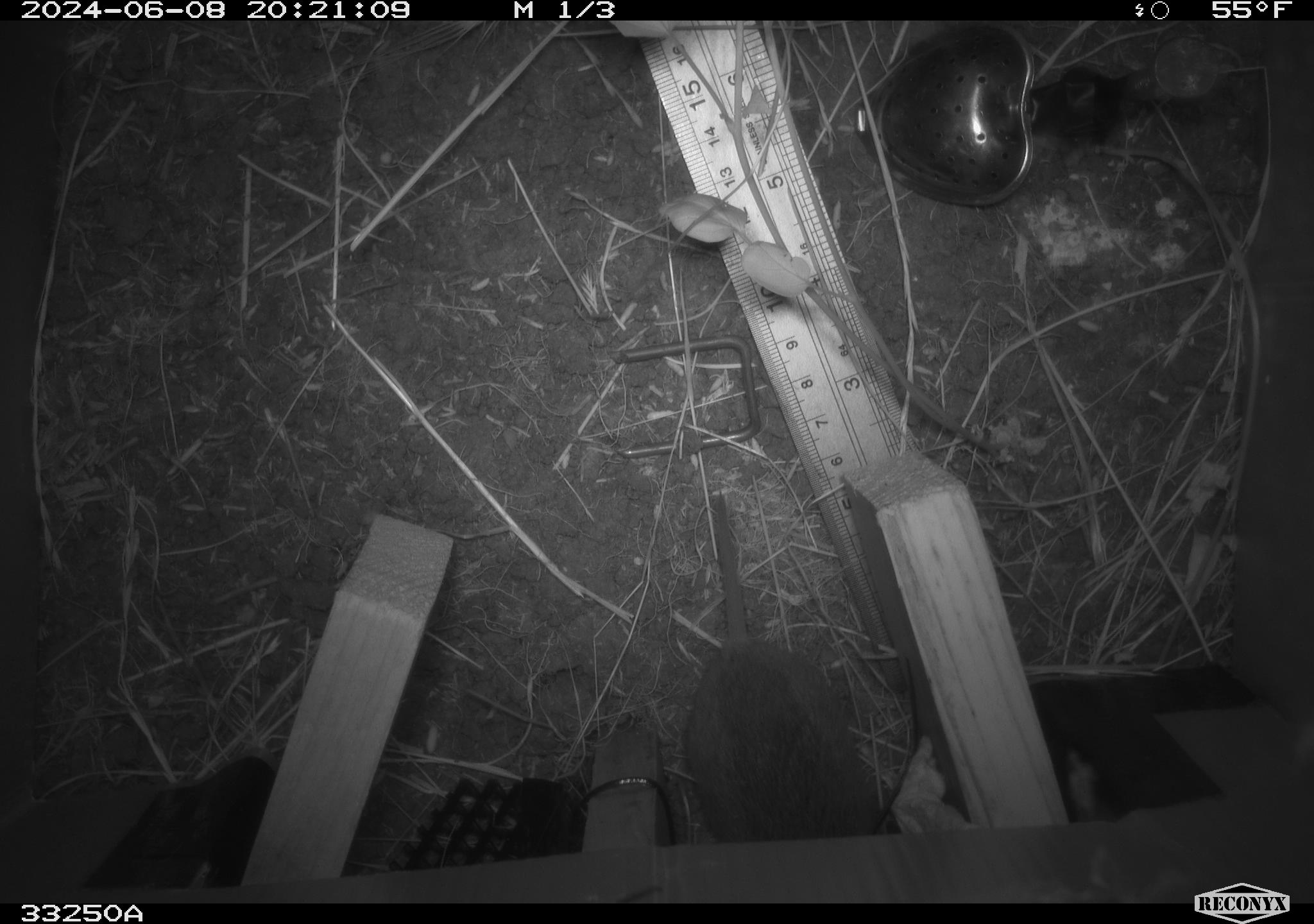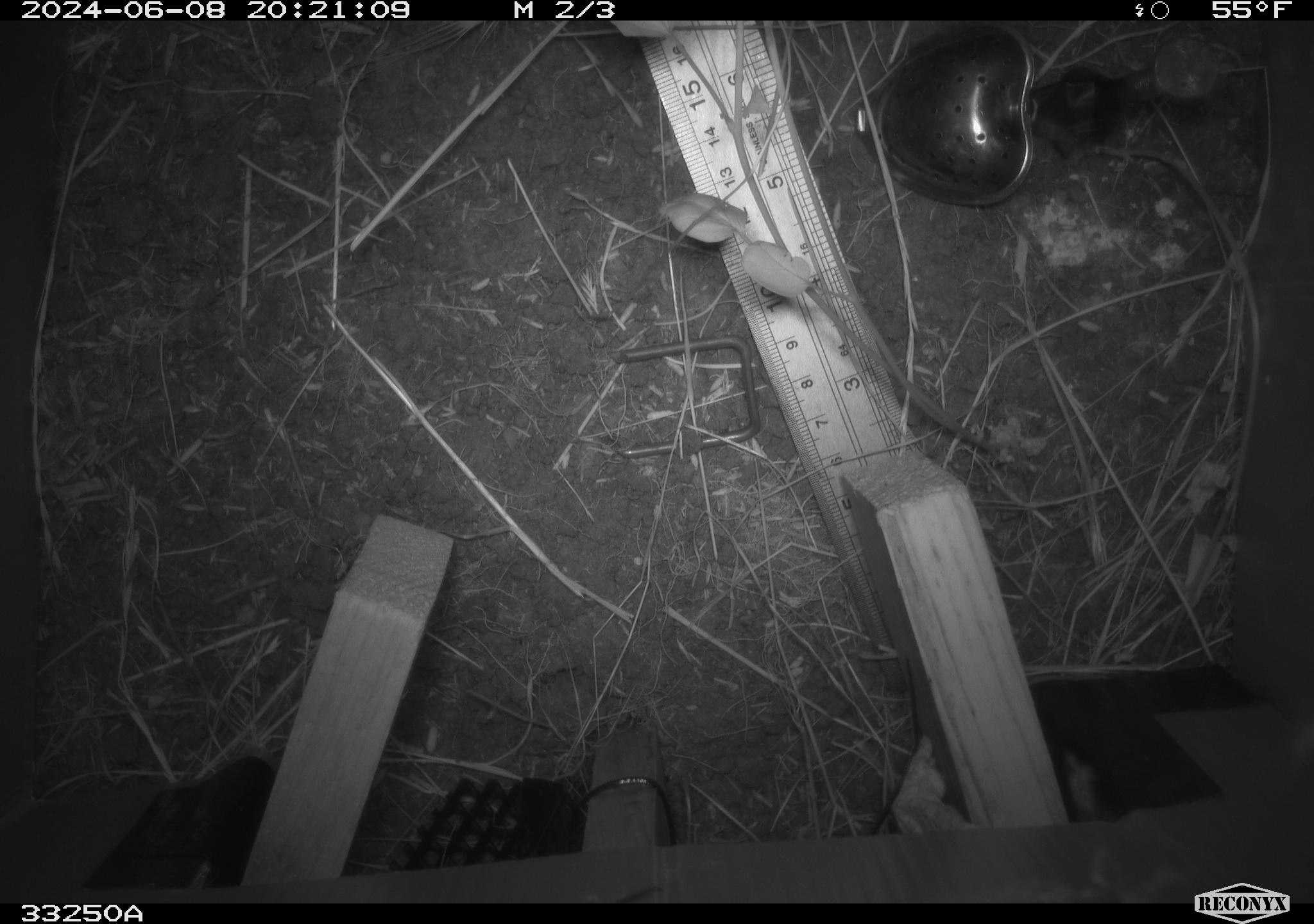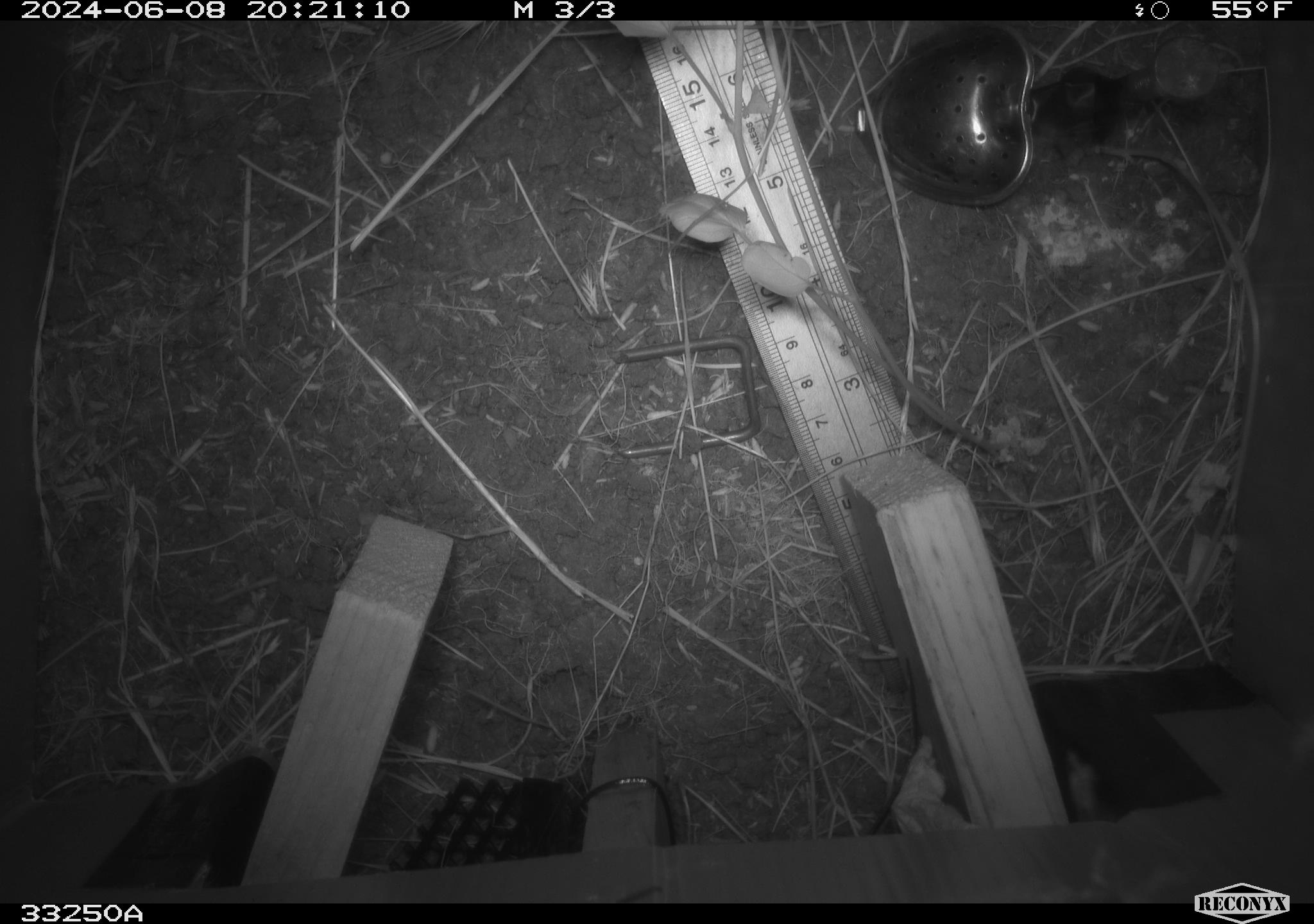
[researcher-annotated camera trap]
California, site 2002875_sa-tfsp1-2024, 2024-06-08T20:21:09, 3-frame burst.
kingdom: Animalia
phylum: Chordata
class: Mammalia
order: Rodentia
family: Cricetidae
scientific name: Arvicolinae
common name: voles, lemmings, and muskrats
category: arvicolinae subfamily